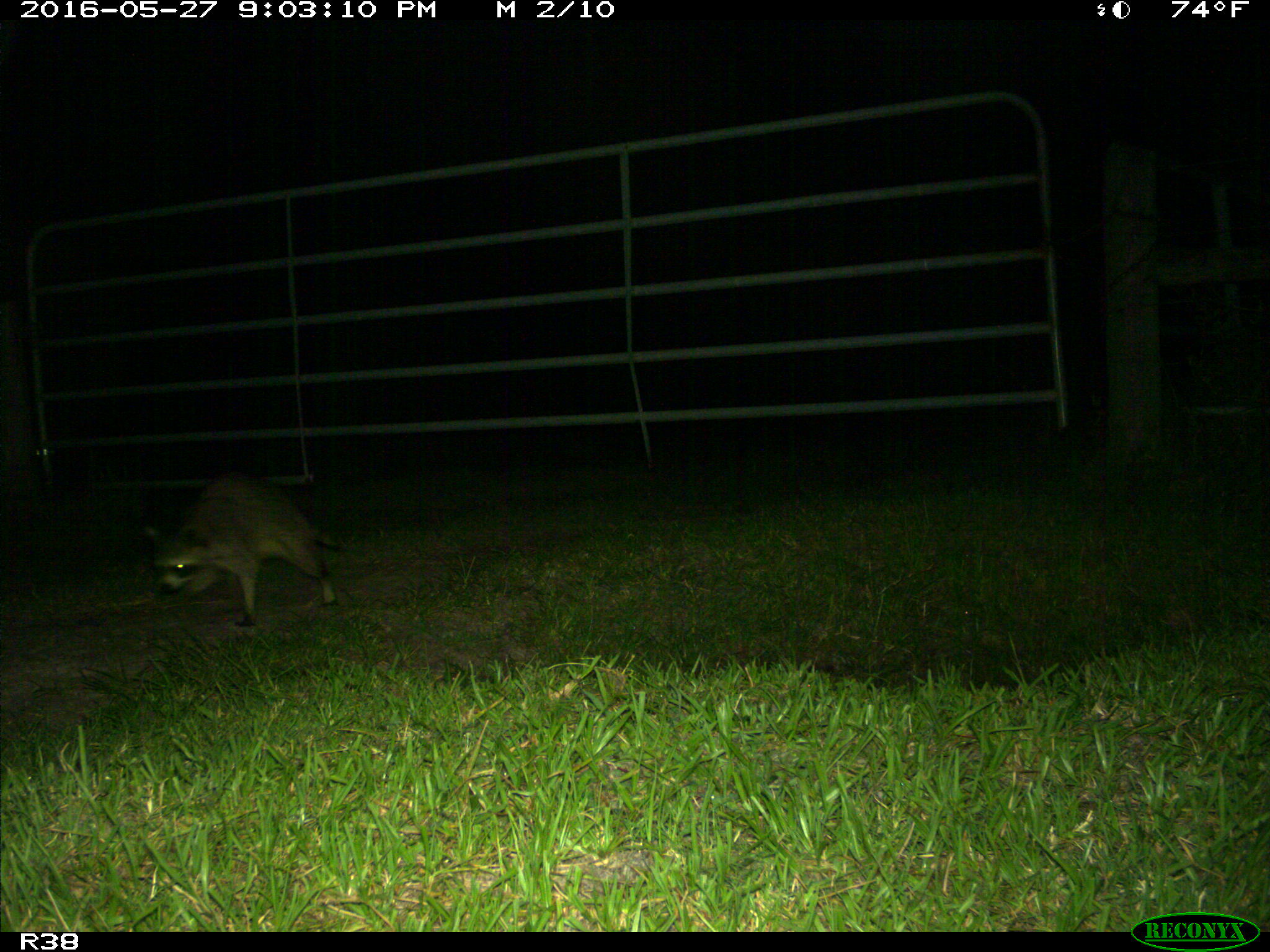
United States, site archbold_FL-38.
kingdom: Animalia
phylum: Chordata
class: Mammalia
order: Carnivora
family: Procyonidae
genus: Procyon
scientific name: Procyon lotor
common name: common raccoon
Procyon lotor (common raccoon).